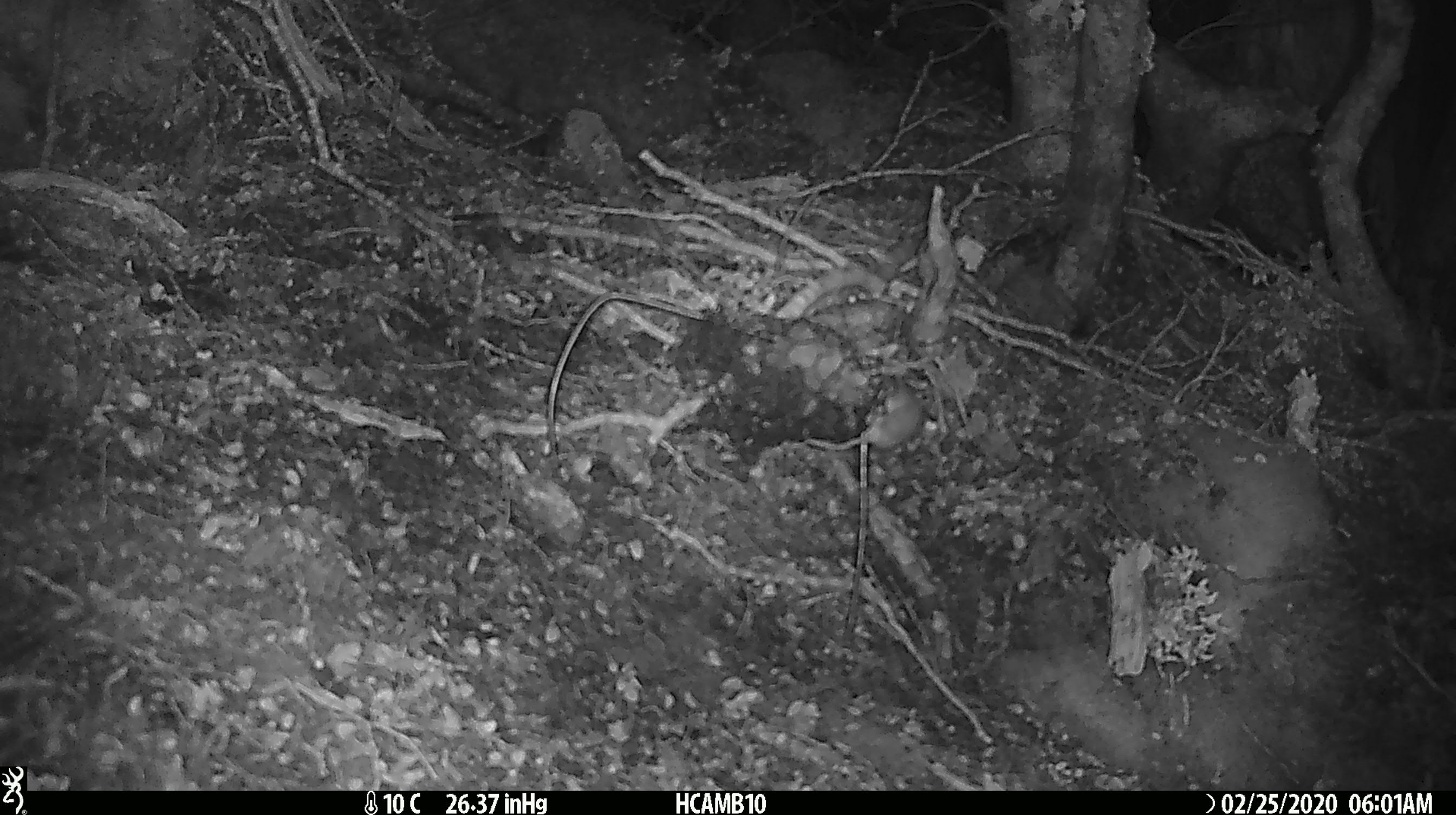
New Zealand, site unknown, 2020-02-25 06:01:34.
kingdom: Animalia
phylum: Chordata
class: Mammalia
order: Rodentia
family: Muridae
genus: Mus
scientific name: Mus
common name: mouse